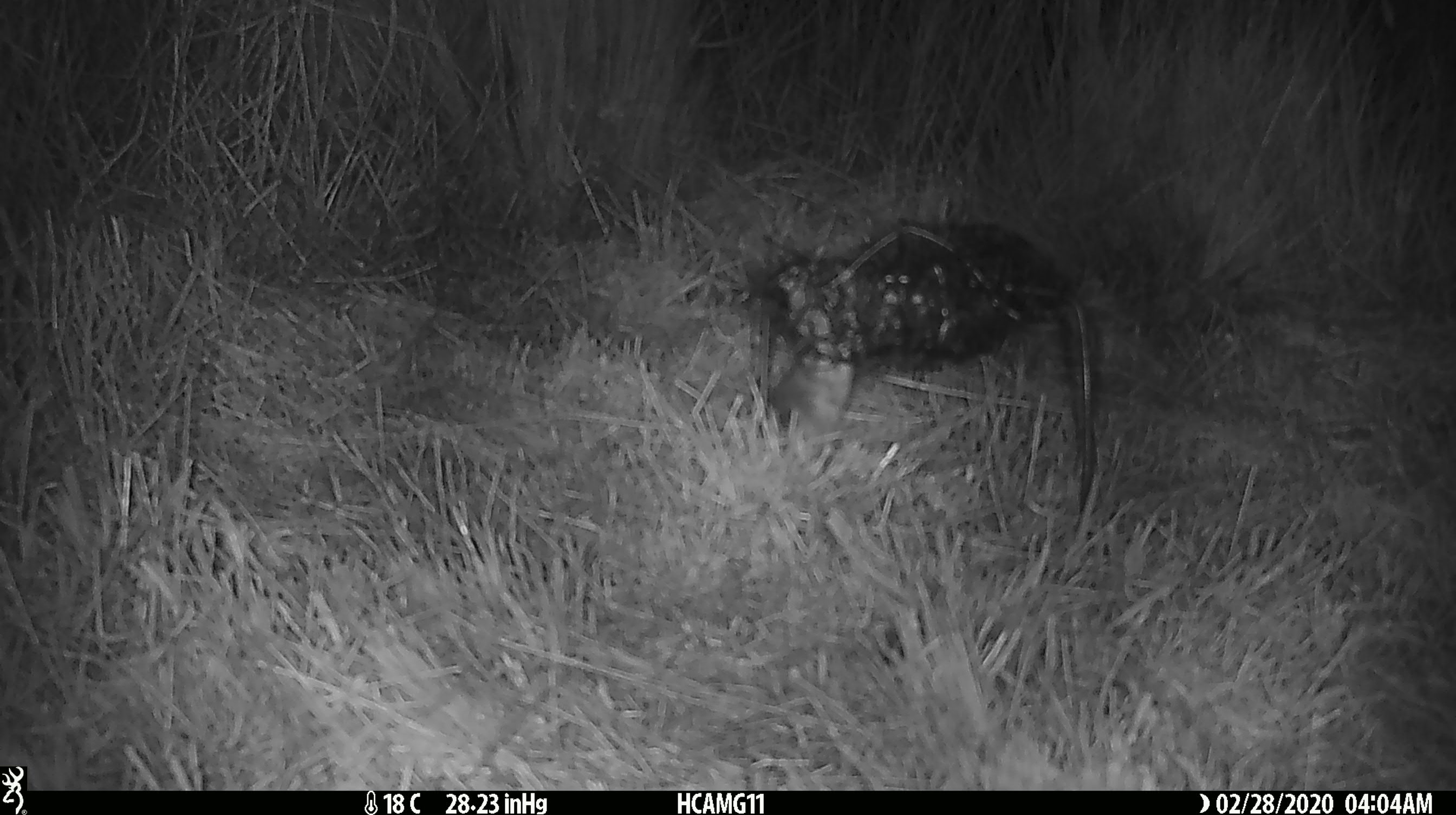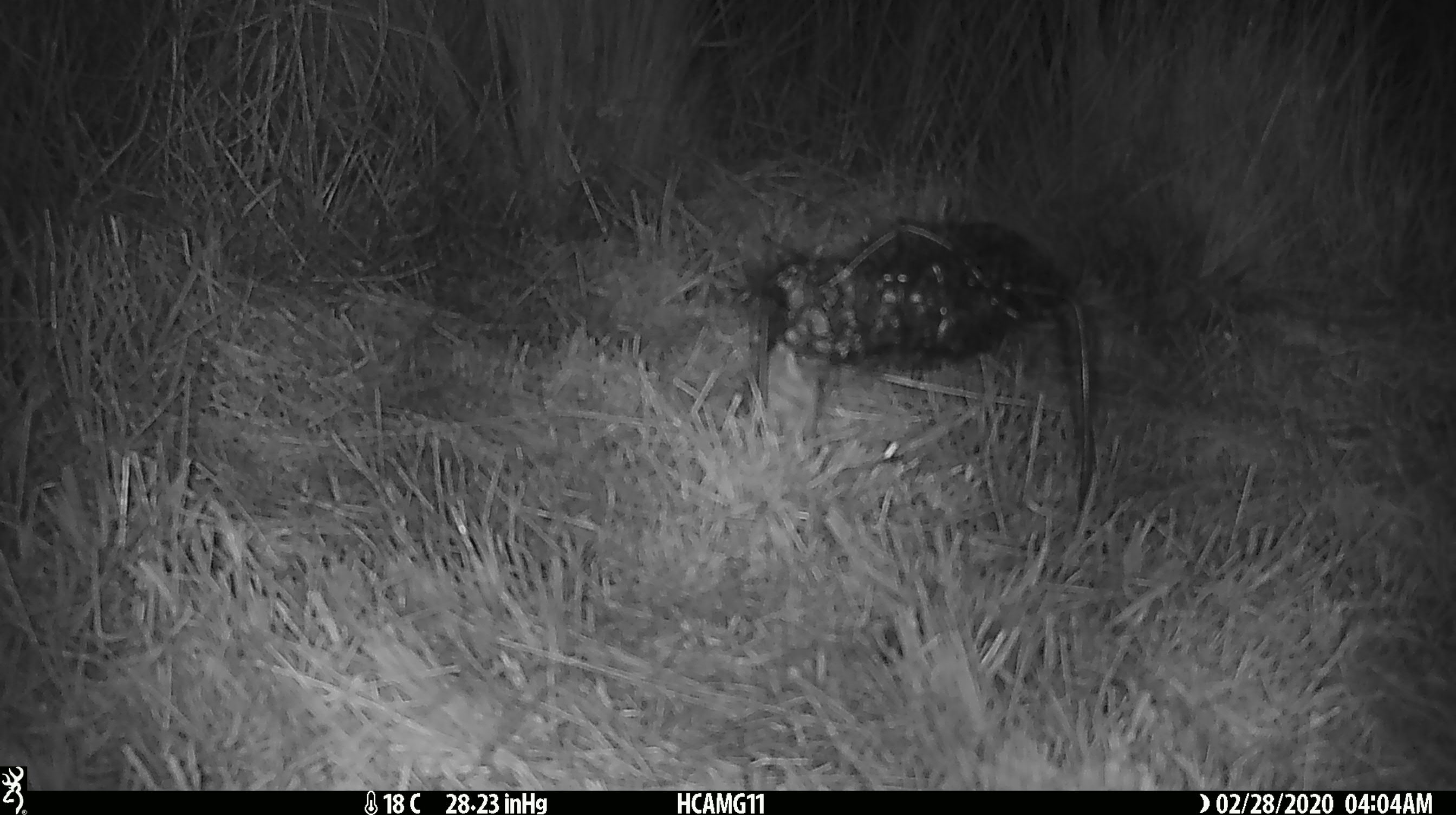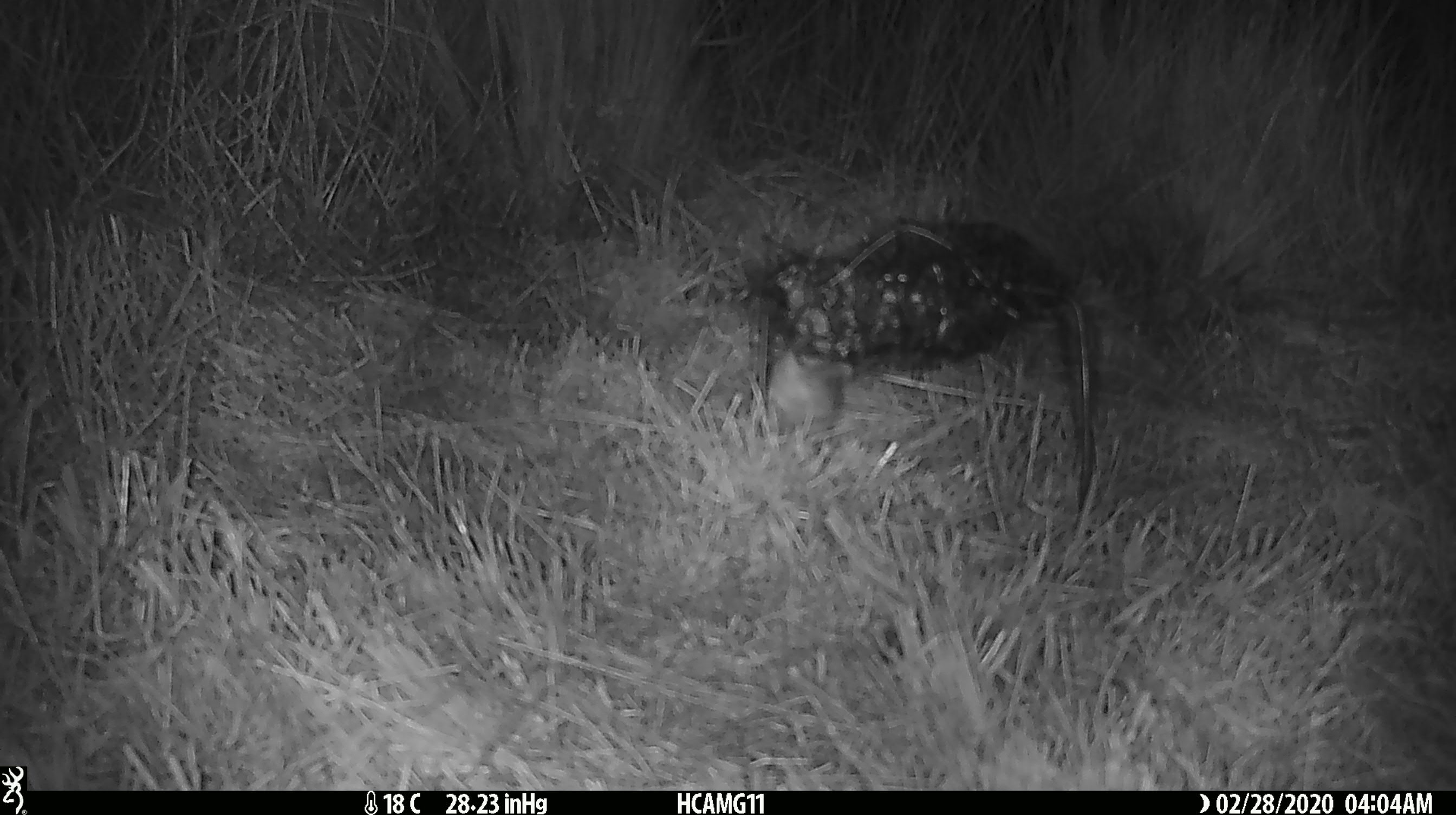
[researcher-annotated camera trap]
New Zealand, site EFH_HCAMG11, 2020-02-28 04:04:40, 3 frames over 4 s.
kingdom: Animalia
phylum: Chordata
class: Mammalia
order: Rodentia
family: Muridae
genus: Mus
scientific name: Mus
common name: mouse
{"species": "mouse (Mus)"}